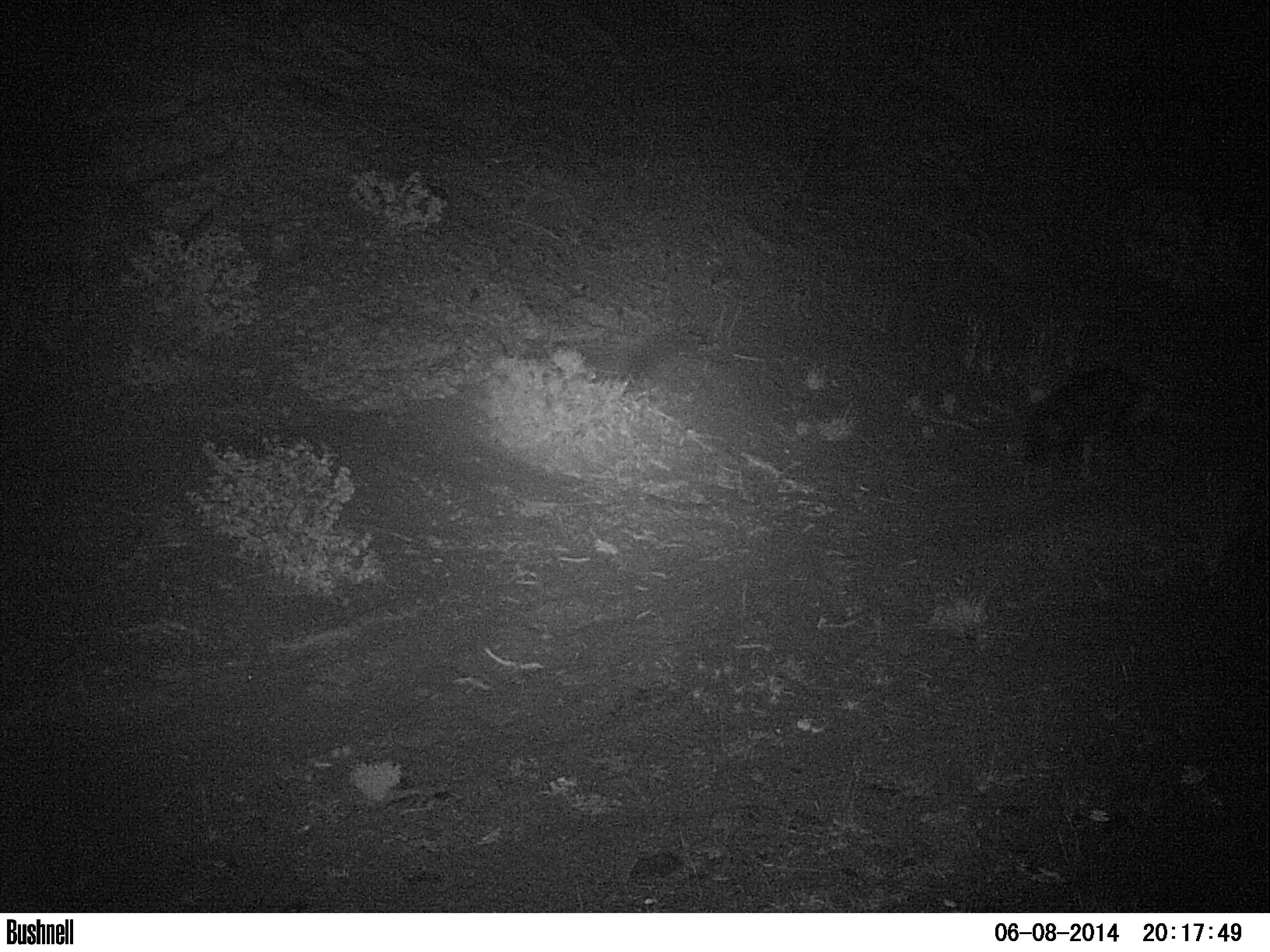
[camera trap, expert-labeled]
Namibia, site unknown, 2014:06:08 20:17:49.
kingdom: Animalia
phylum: Chordata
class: Mammalia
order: Carnivora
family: Hyaenidae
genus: Parahyaena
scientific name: Parahyaena brunnea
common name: brown hyena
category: hyaena brunnea